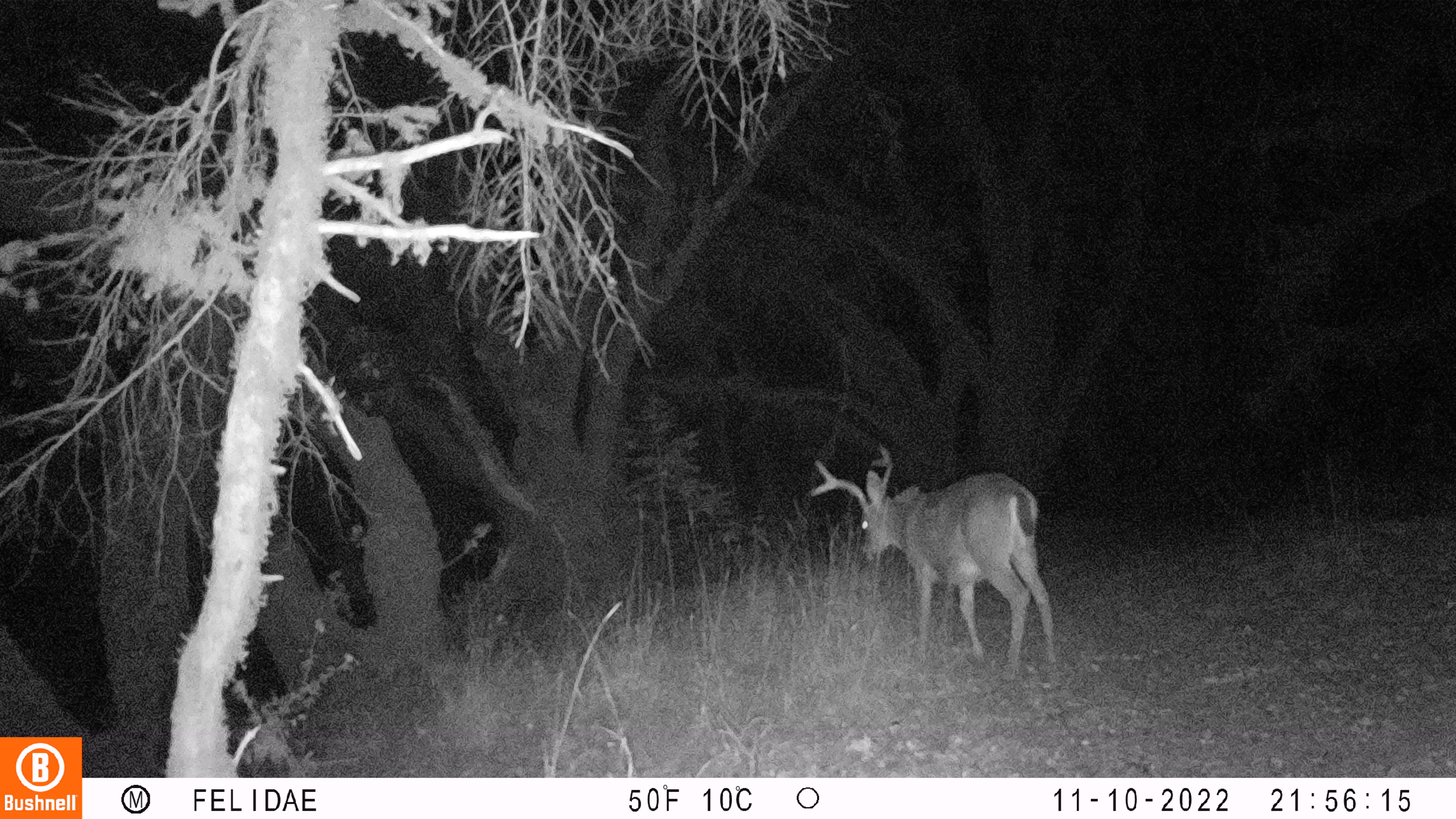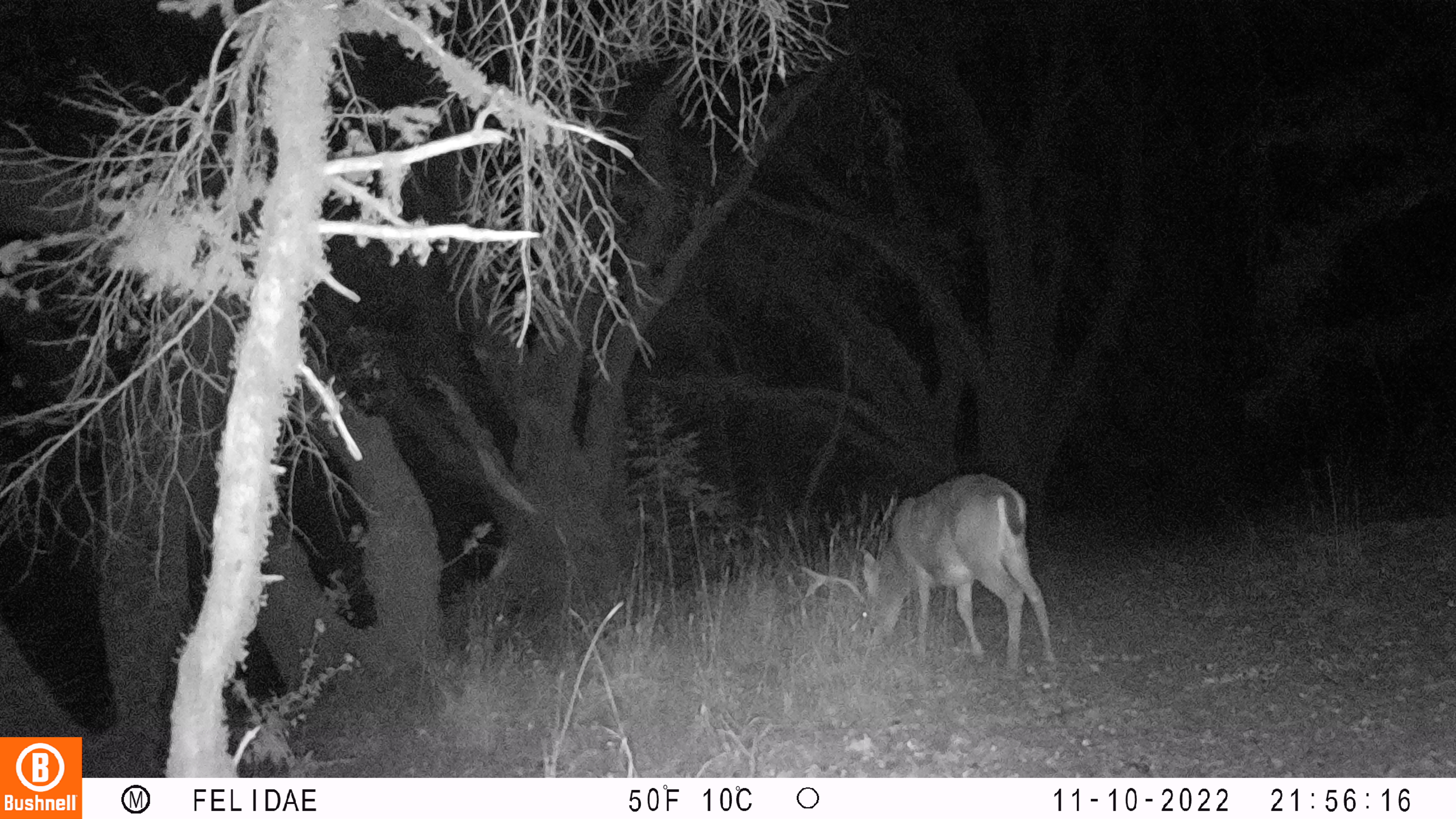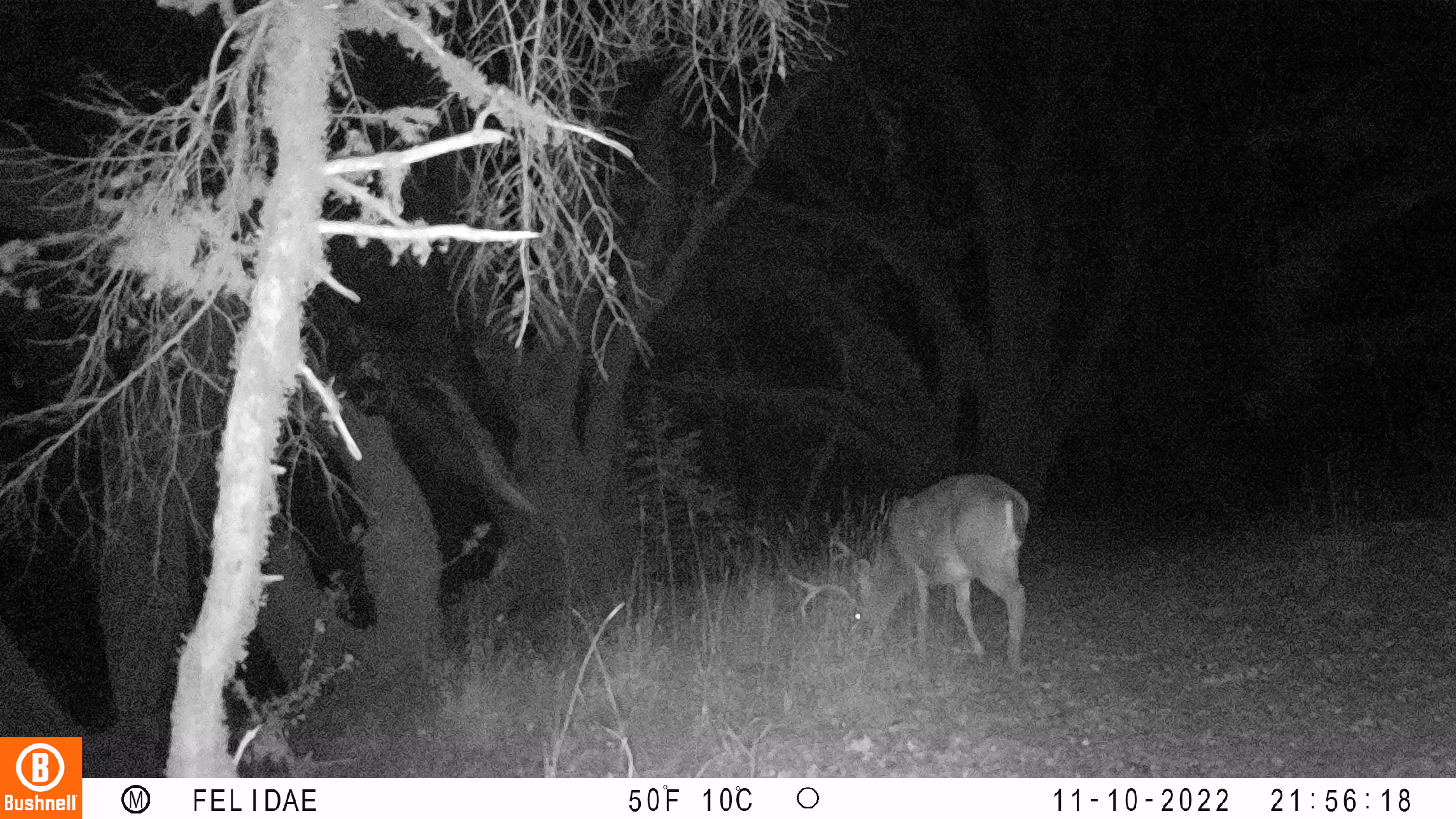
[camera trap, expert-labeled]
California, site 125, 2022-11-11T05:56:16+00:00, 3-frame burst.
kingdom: Animalia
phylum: Chordata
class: Mammalia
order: Artiodactyla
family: Cervidae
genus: Odocoileus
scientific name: Odocoileus hemionus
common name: mule deer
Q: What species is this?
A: Mule deer (Odocoileus hemionus).